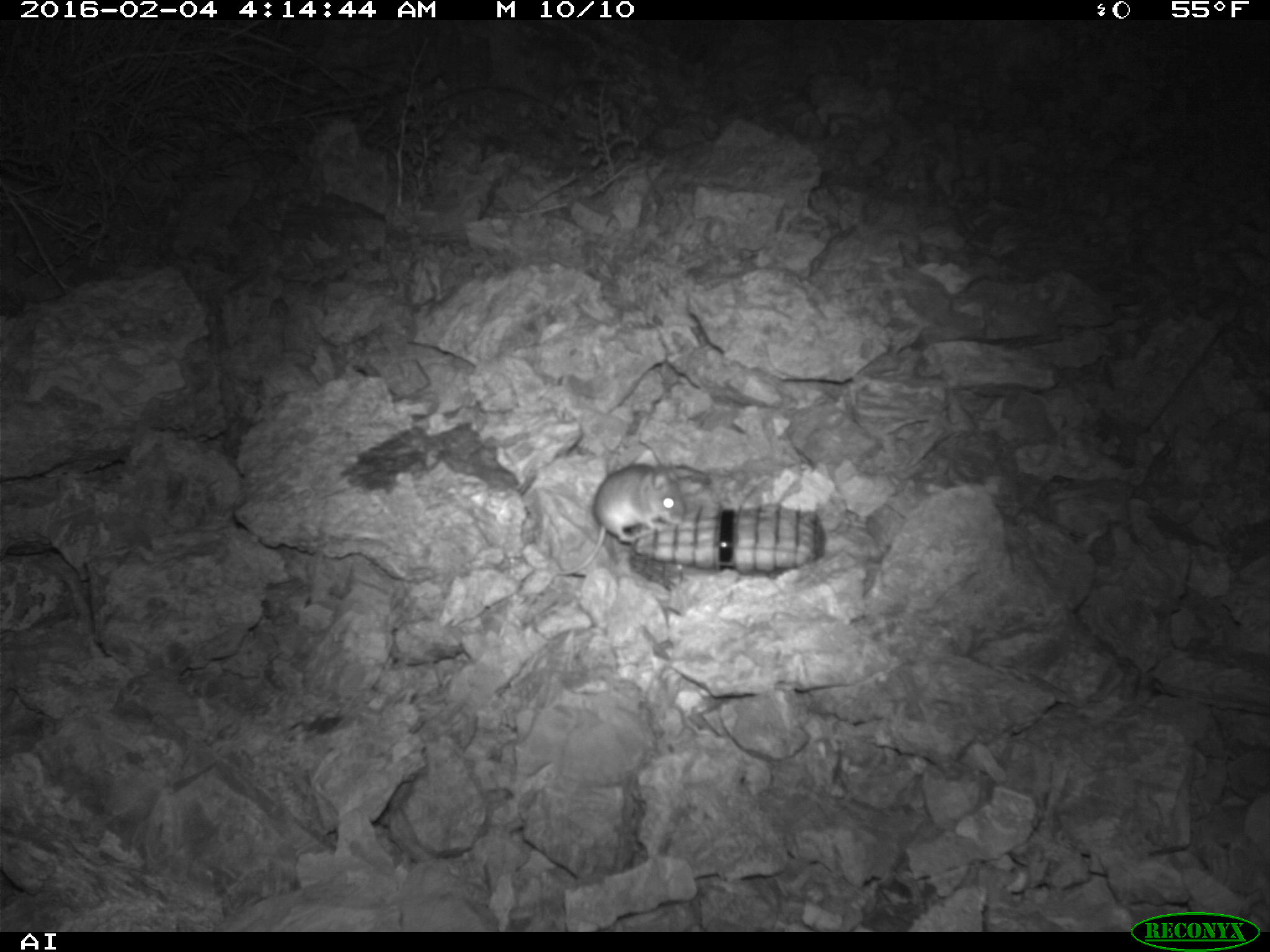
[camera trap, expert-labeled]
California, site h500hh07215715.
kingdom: Animalia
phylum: Chordata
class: Mammalia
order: Rodentia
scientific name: Rodentia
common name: rodent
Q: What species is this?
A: Rodent (Rodentia).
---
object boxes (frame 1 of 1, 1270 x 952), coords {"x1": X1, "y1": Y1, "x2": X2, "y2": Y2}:
rodent: {"x1": 559, "y1": 462, "x2": 683, "y2": 573}